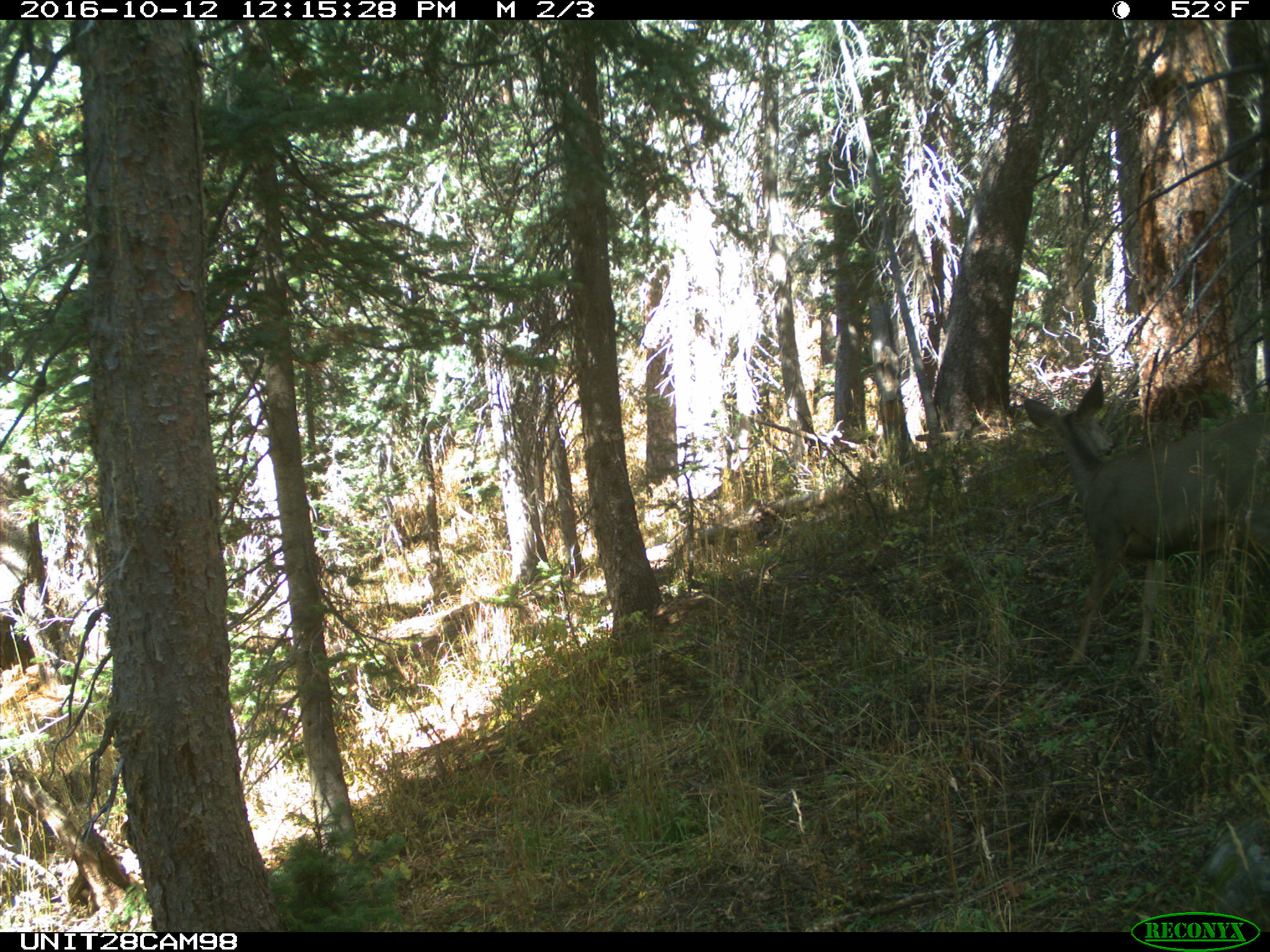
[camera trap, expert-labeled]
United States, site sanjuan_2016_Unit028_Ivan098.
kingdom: Animalia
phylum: Chordata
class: Mammalia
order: Artiodactyla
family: Cervidae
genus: Odocoileus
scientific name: Odocoileus hemionus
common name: mule deer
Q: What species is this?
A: Odocoileus hemionus (mule deer).